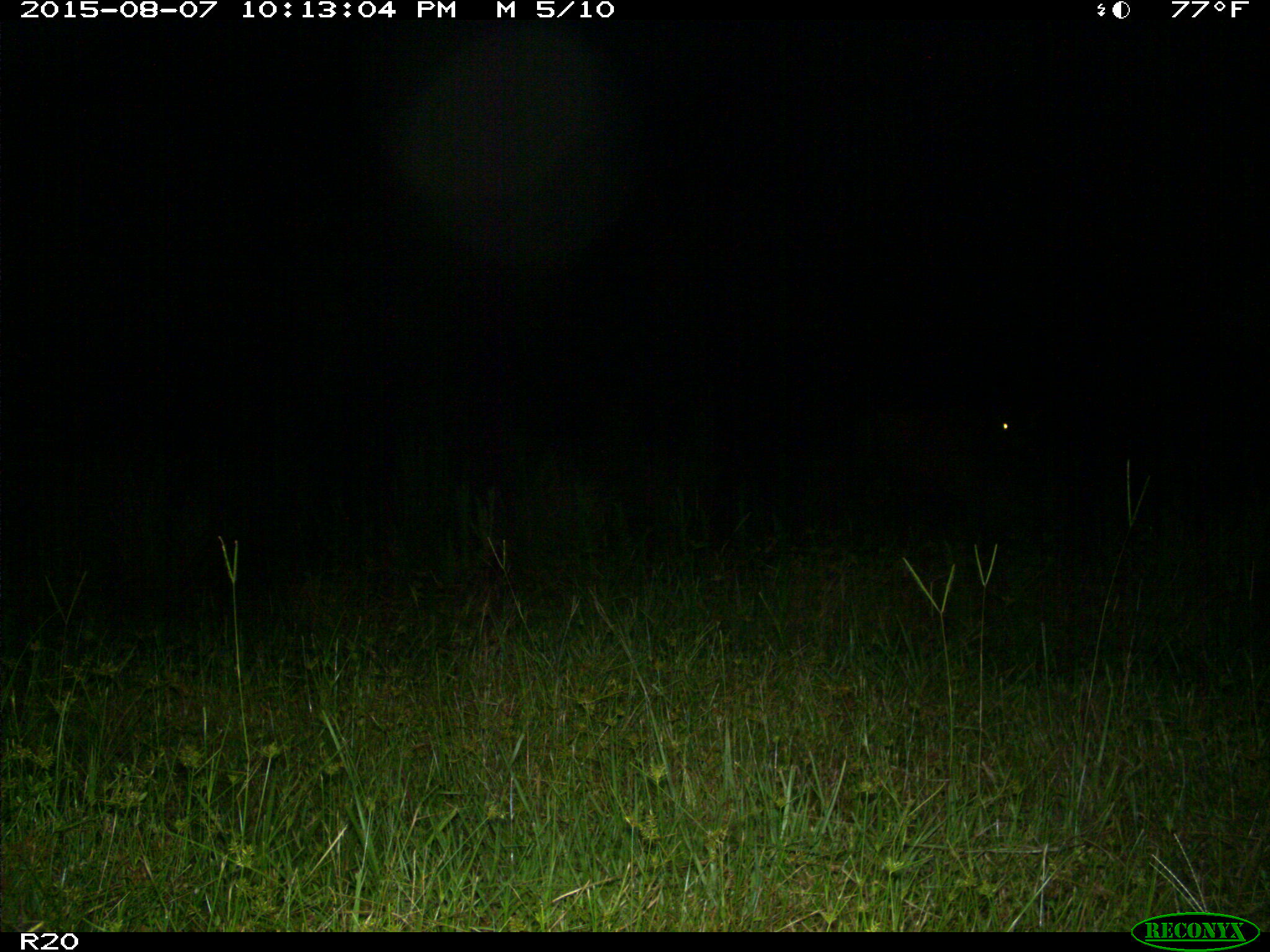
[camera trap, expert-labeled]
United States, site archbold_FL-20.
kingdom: Animalia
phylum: Chordata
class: Mammalia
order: Artiodactyla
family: Bovidae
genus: Bos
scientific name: Bos taurus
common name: domestic cow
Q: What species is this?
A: Bos taurus (domestic cow).